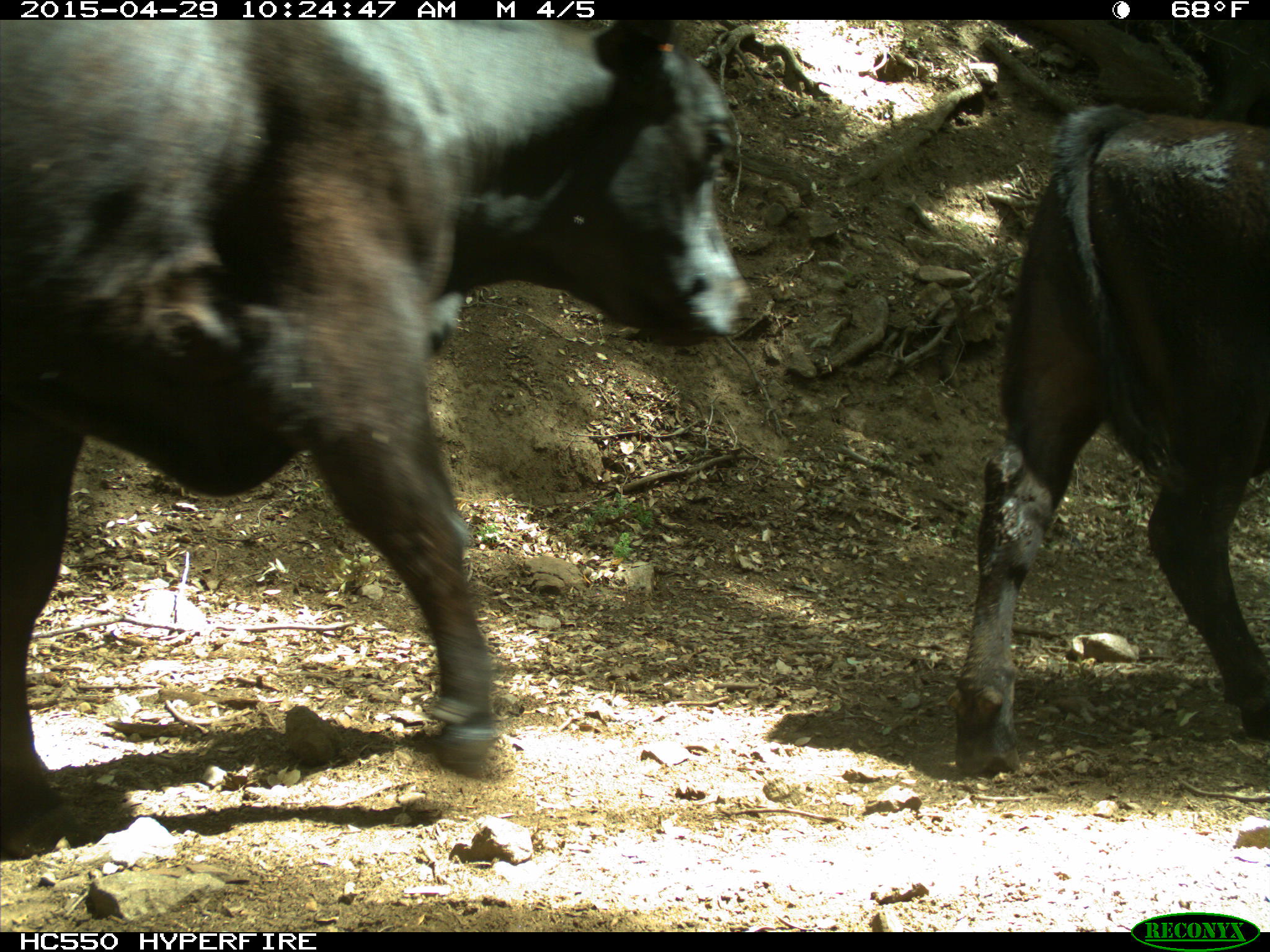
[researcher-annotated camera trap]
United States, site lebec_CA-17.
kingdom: Animalia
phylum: Chordata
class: Mammalia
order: Artiodactyla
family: Bovidae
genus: Bos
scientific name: Bos taurus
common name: domestic cow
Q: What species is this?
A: Bos taurus (domestic cow).